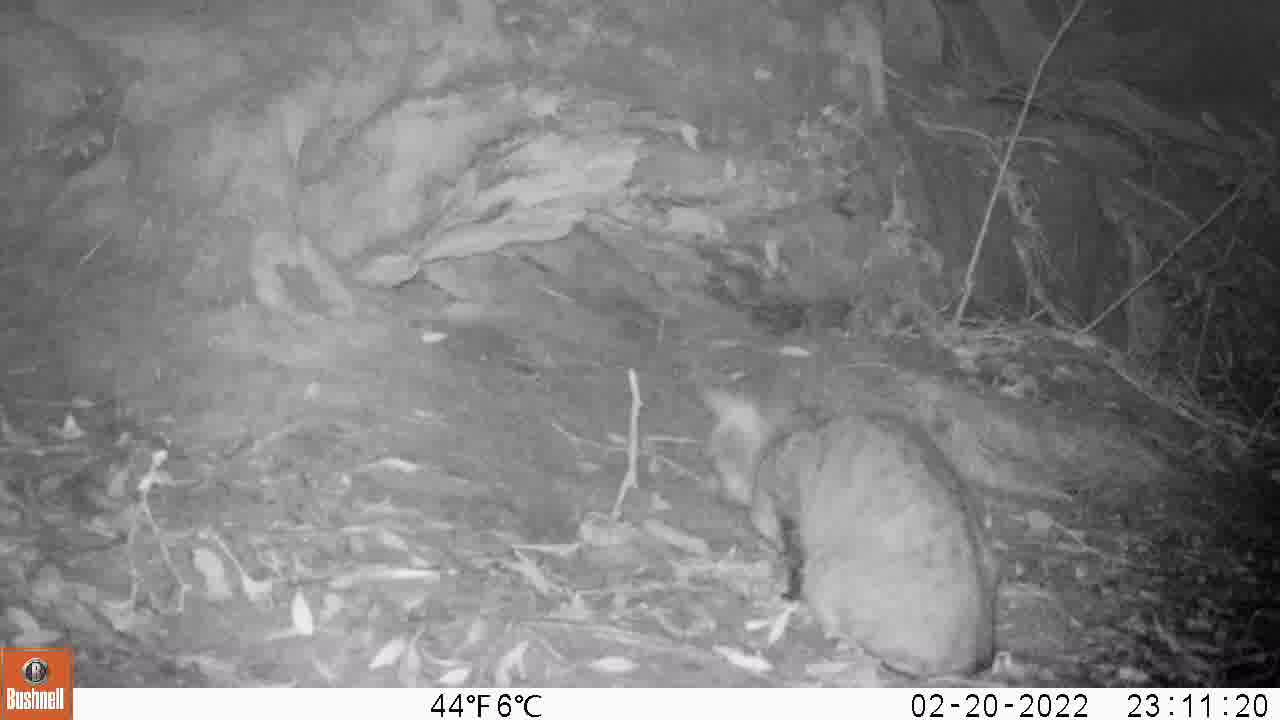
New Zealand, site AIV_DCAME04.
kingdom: Animalia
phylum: Chordata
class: Mammalia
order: Carnivora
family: Felidae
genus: Felis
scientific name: Felis catus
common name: domestic cat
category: cat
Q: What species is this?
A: Cat (domestic cat) (Felis catus).